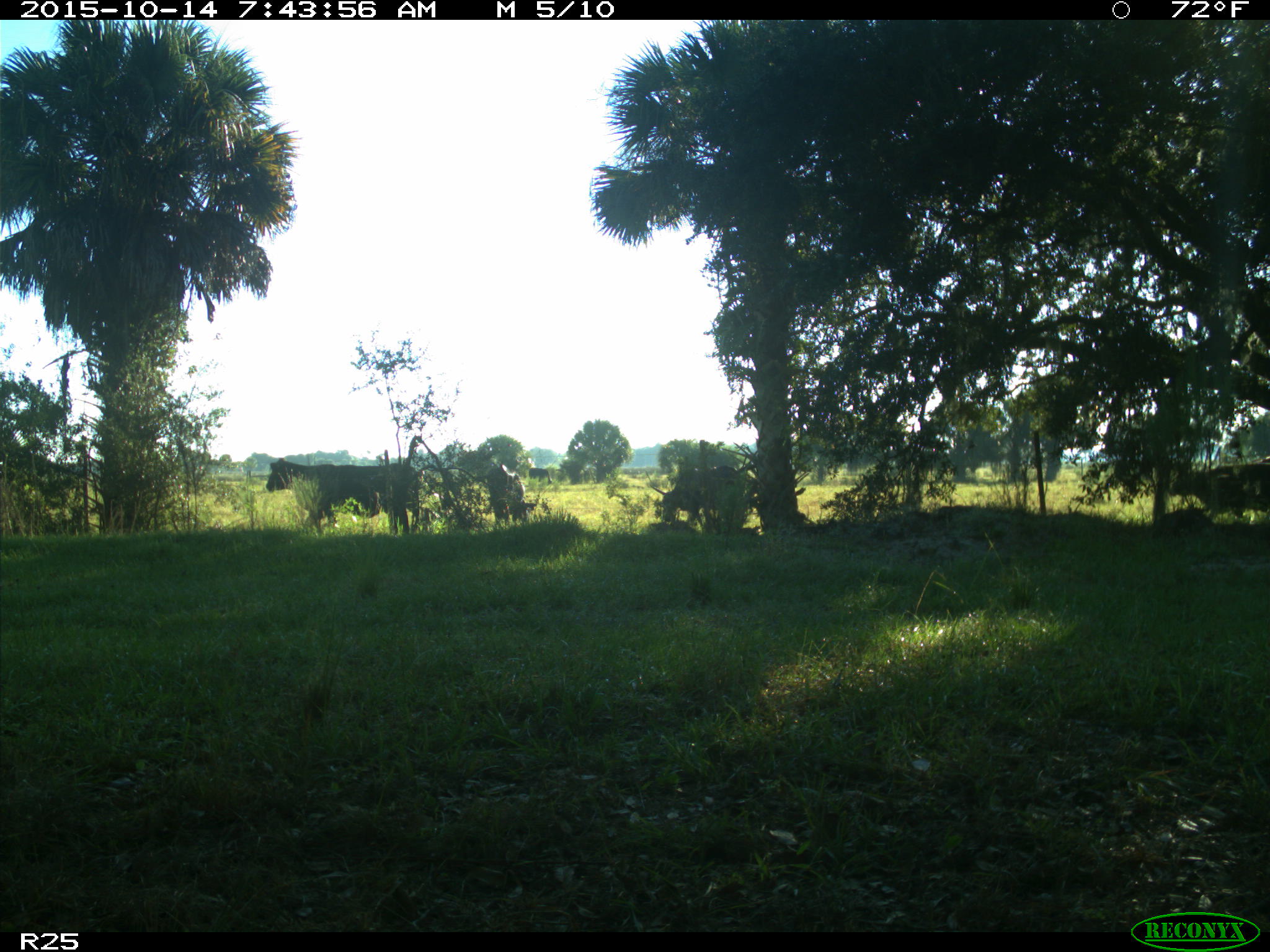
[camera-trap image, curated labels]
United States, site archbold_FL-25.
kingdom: Animalia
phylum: Chordata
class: Mammalia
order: Artiodactyla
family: Bovidae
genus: Bos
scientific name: Bos taurus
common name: domestic cow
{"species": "Bos taurus (domestic cow)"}